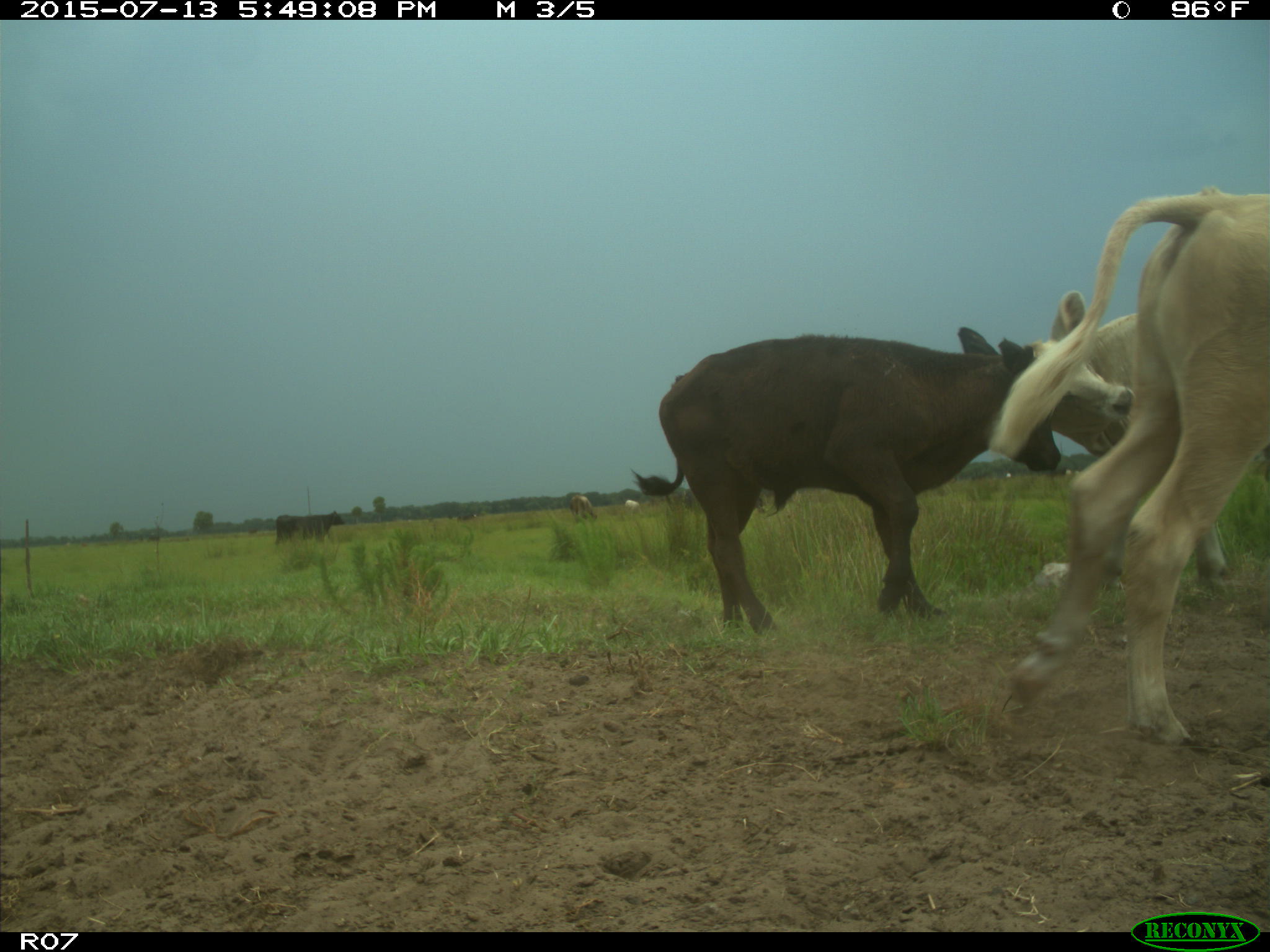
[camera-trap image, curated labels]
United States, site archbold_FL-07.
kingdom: Animalia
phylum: Chordata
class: Mammalia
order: Artiodactyla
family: Bovidae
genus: Bos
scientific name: Bos taurus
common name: domestic cow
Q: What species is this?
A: Bos taurus (domestic cow).